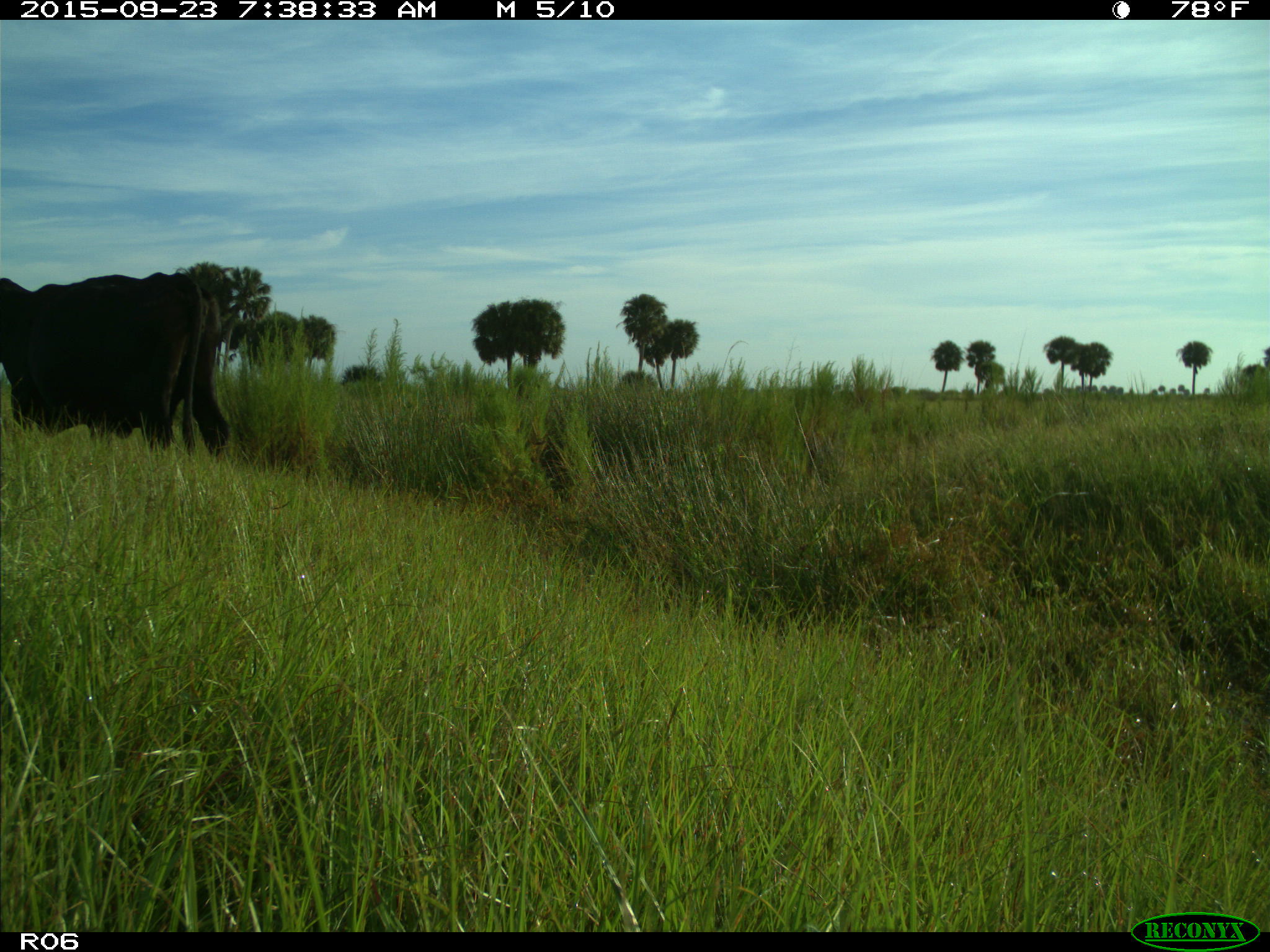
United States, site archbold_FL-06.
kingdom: Animalia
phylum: Chordata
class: Mammalia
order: Artiodactyla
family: Bovidae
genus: Bos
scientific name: Bos taurus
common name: domestic cow